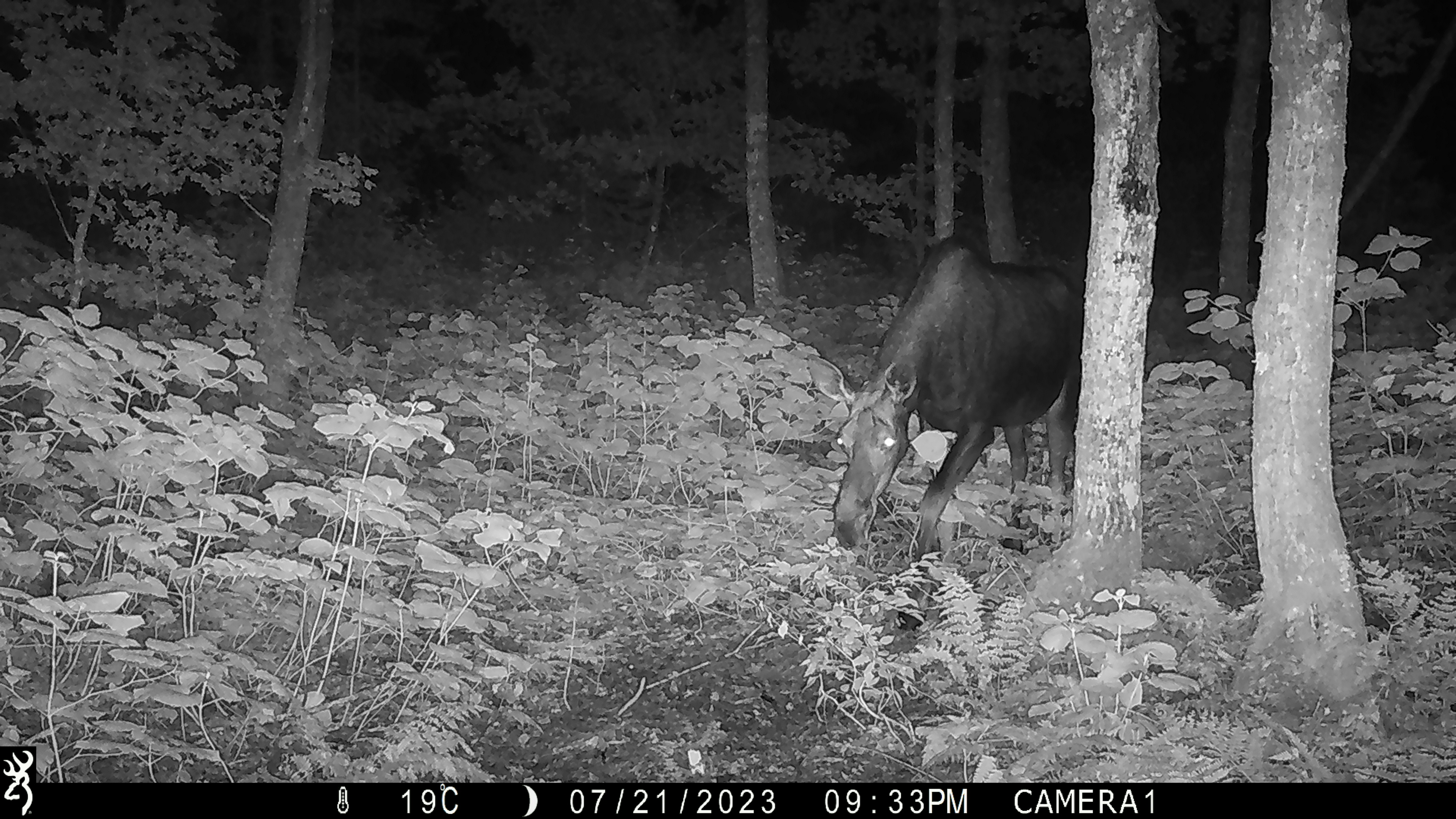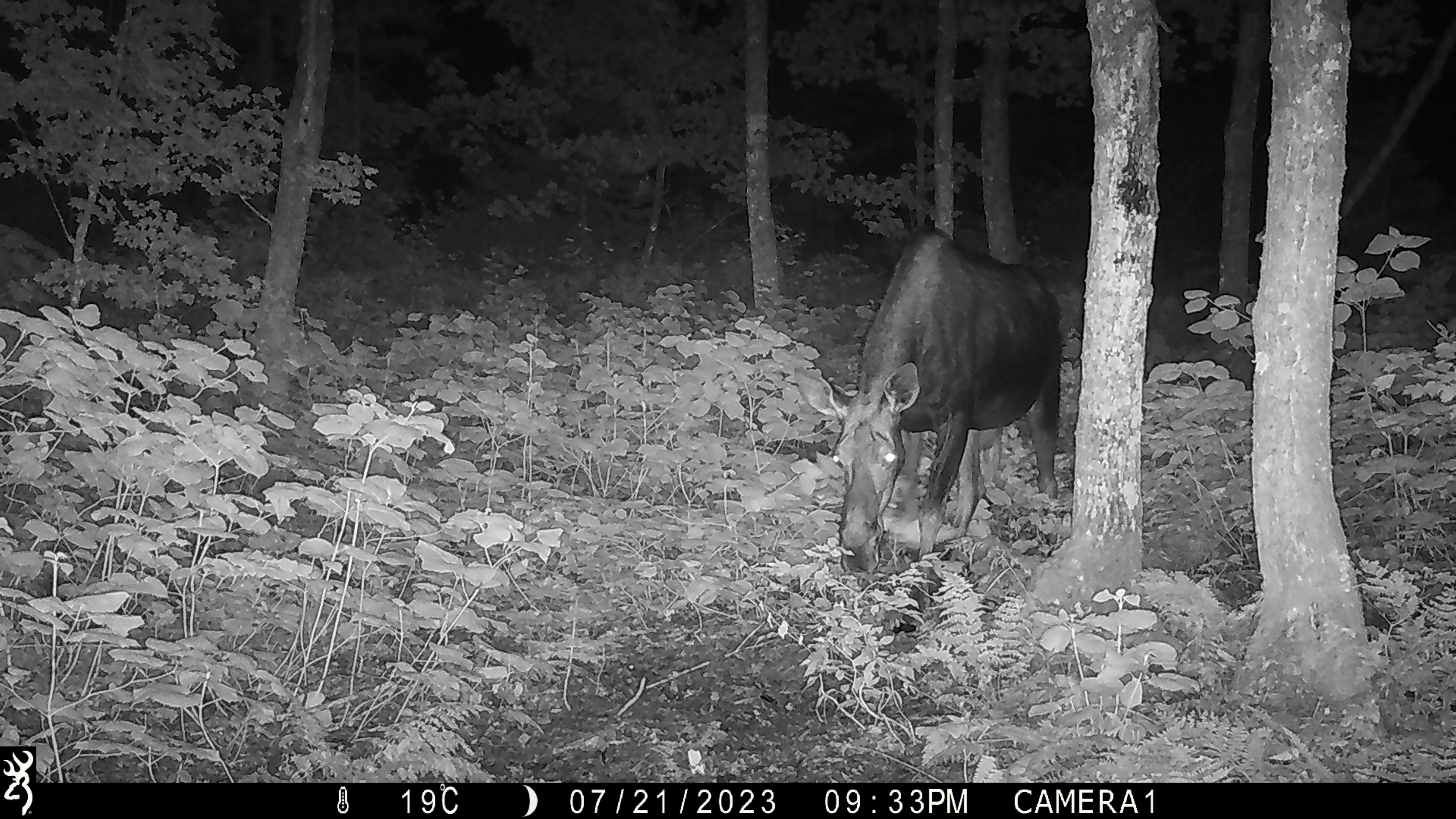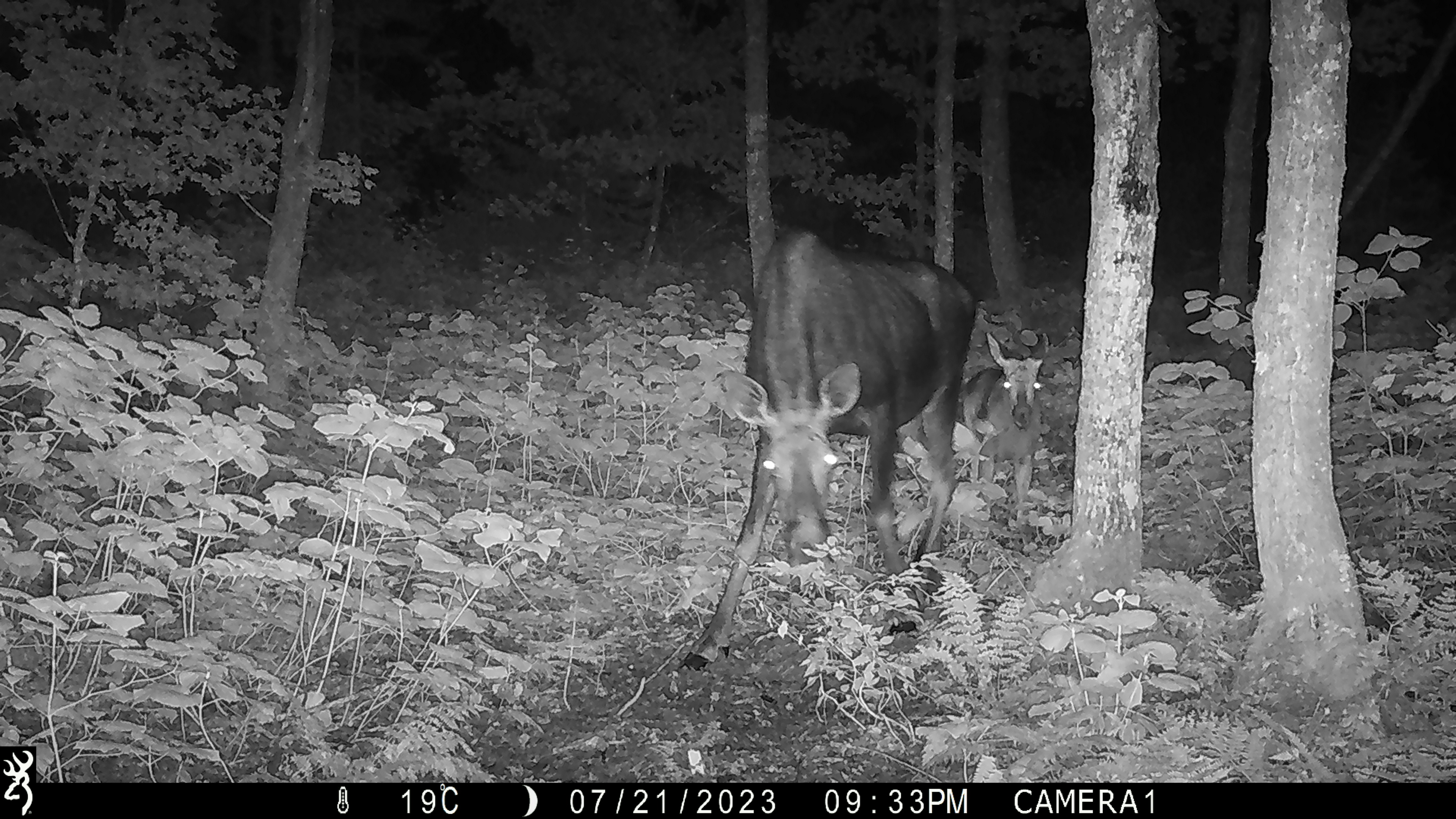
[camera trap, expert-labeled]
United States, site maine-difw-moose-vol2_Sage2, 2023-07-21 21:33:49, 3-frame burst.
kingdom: Animalia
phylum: Chordata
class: Mammalia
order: Artiodactyla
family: Cervidae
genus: Alces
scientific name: Alces alces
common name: moose